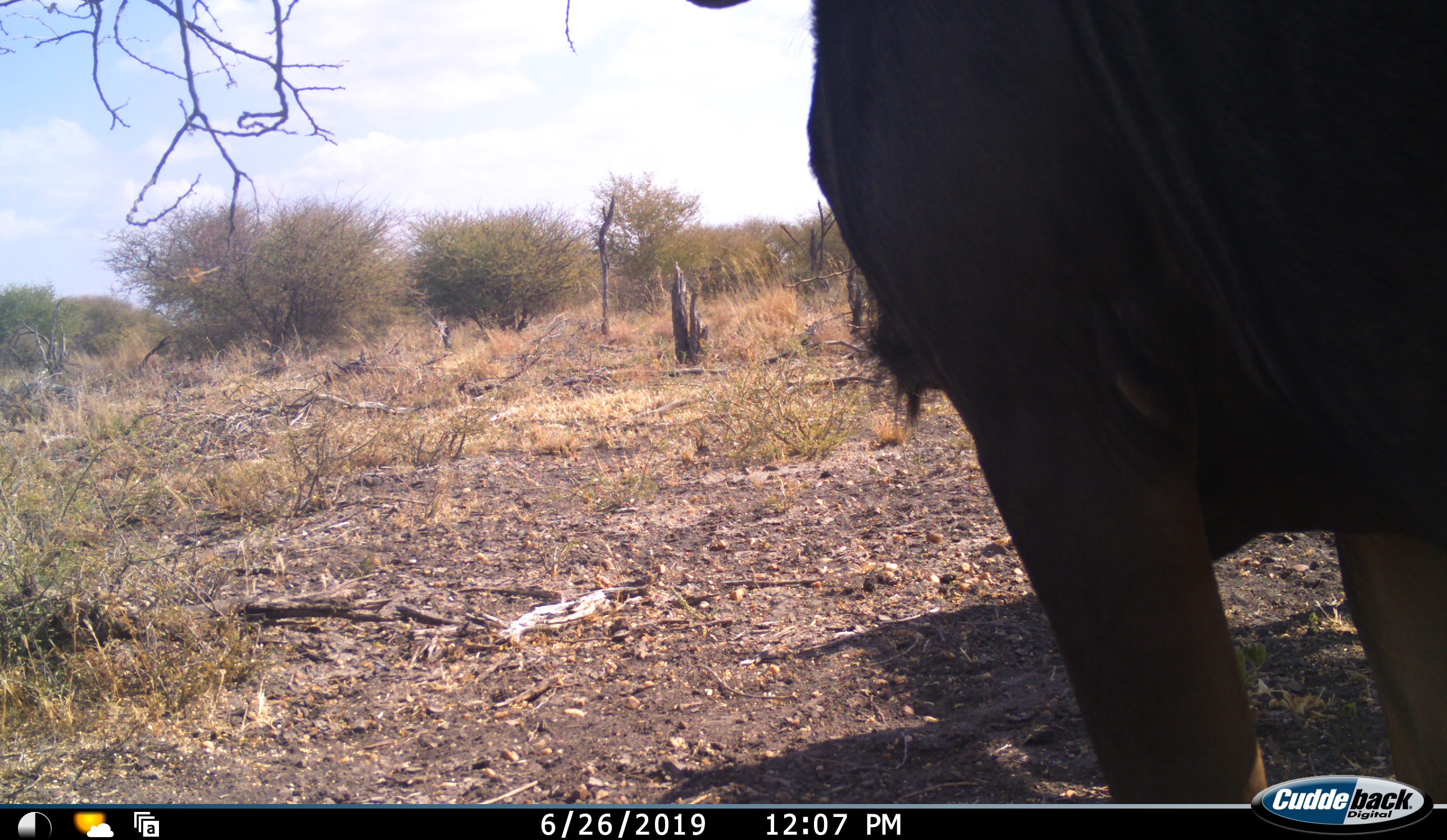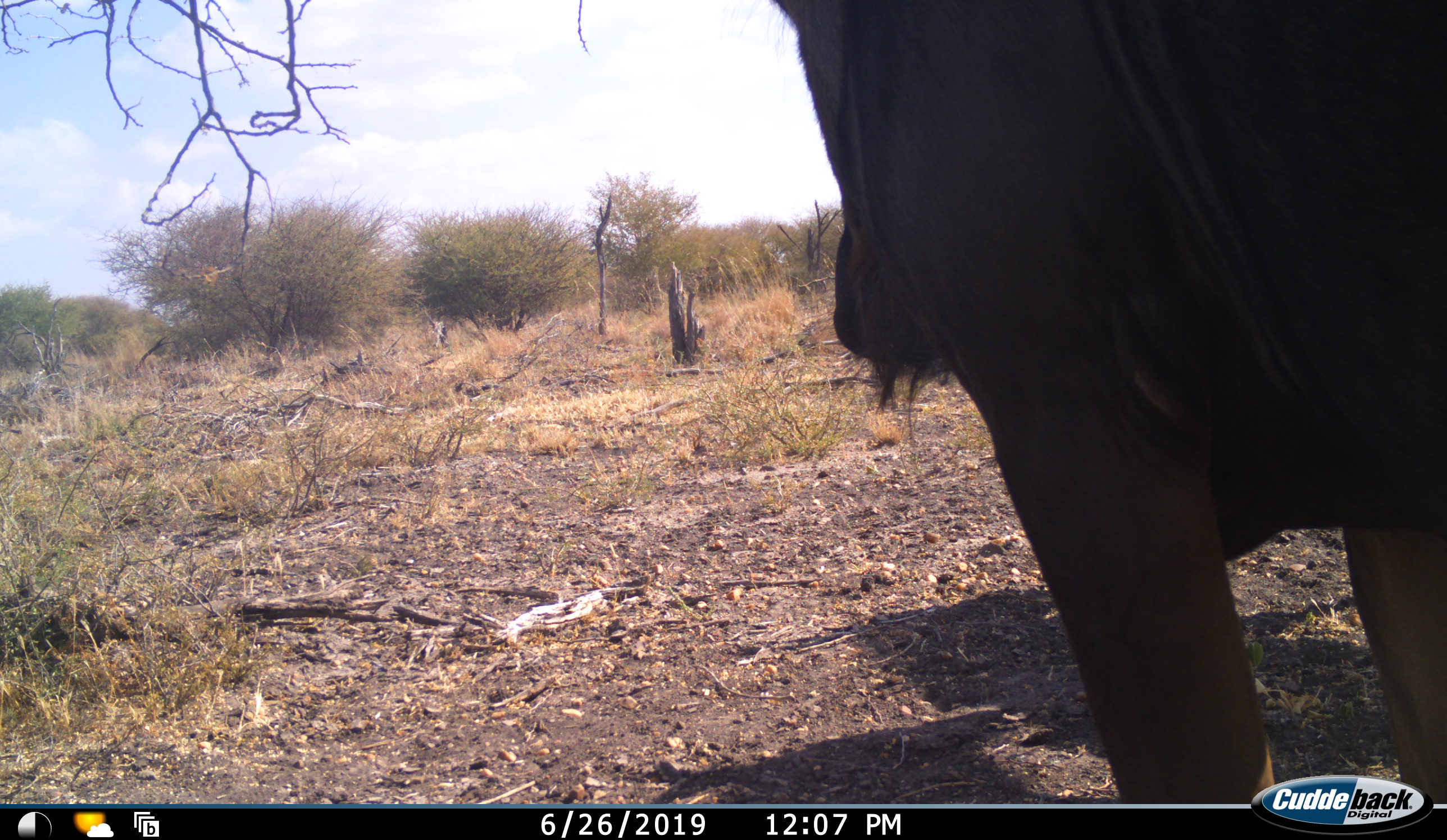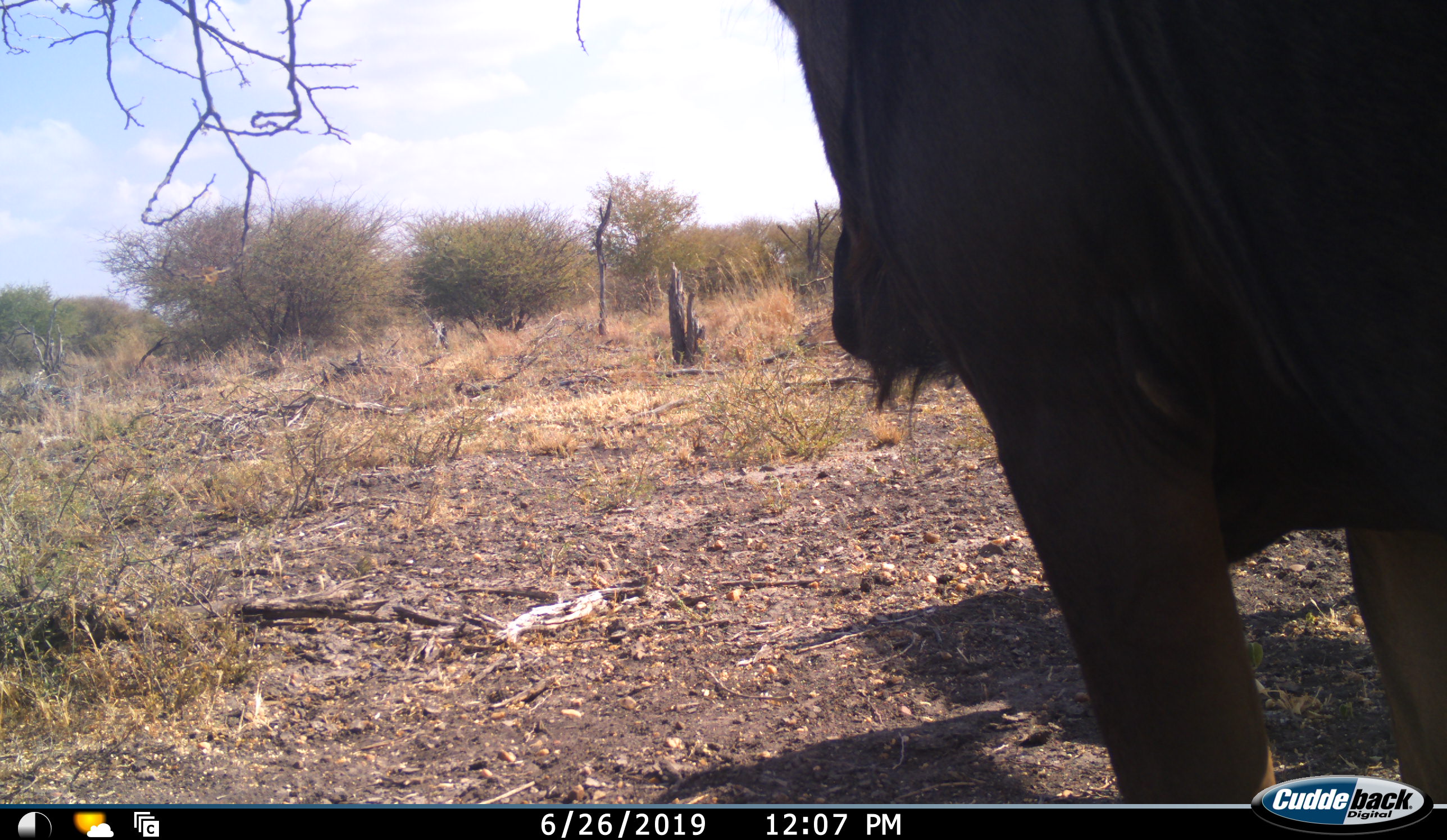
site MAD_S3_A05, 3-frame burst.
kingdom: Animalia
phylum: Chordata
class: Mammalia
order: Artiodactyla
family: Bovidae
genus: Connochaetes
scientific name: Connochaetes taurinus taurinus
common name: blue wildebeest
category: wildebeestblue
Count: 1.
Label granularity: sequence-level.